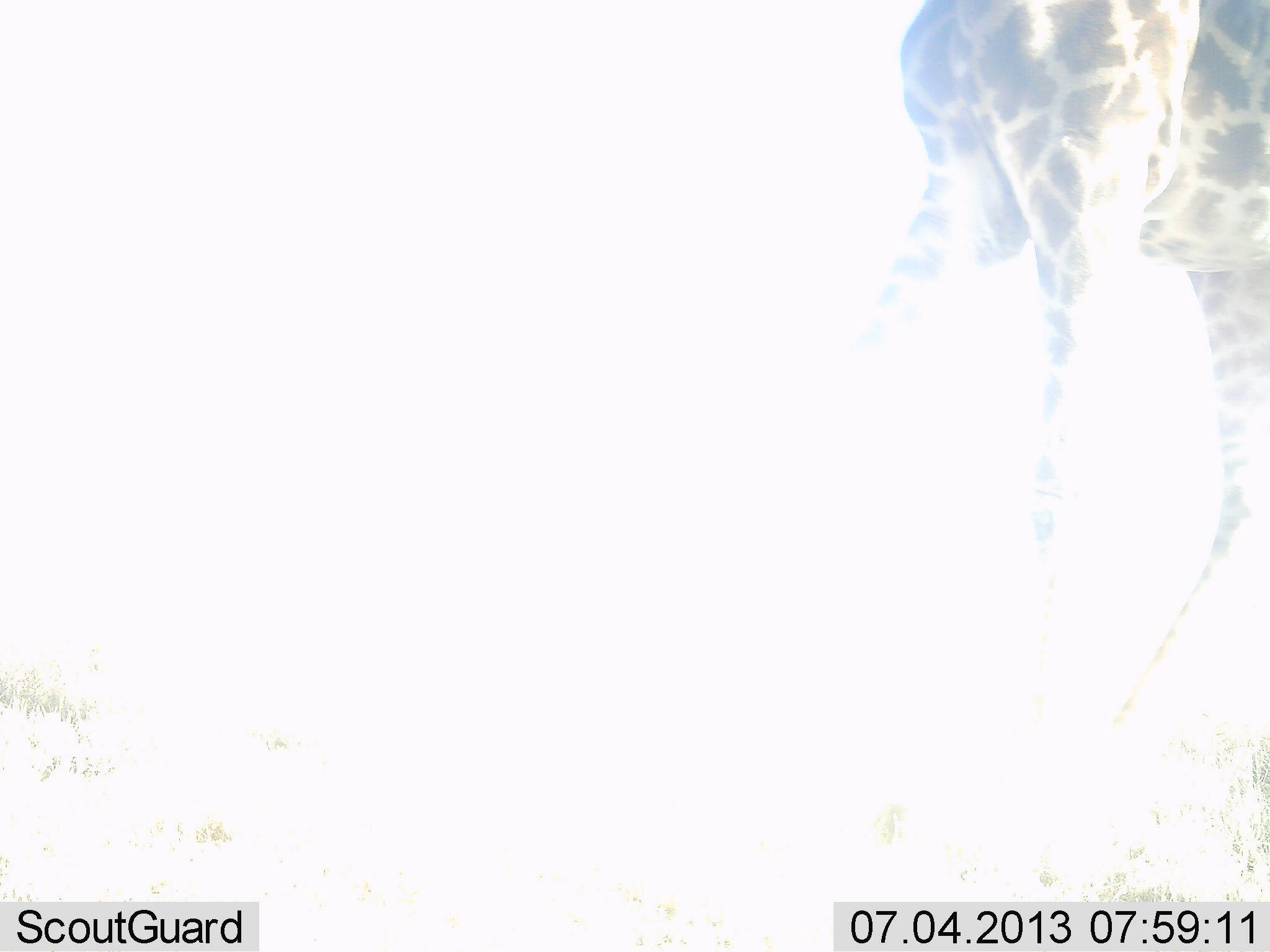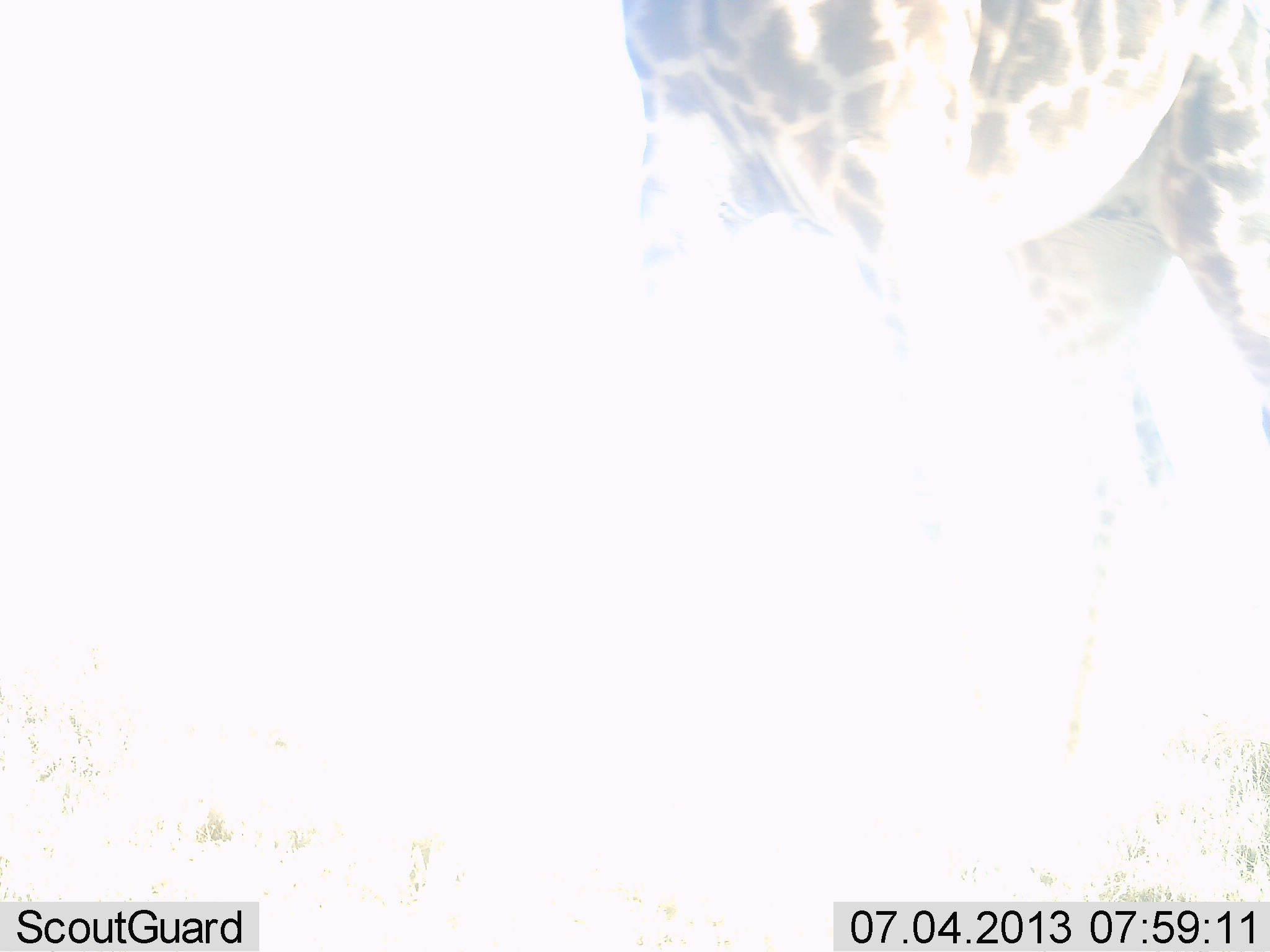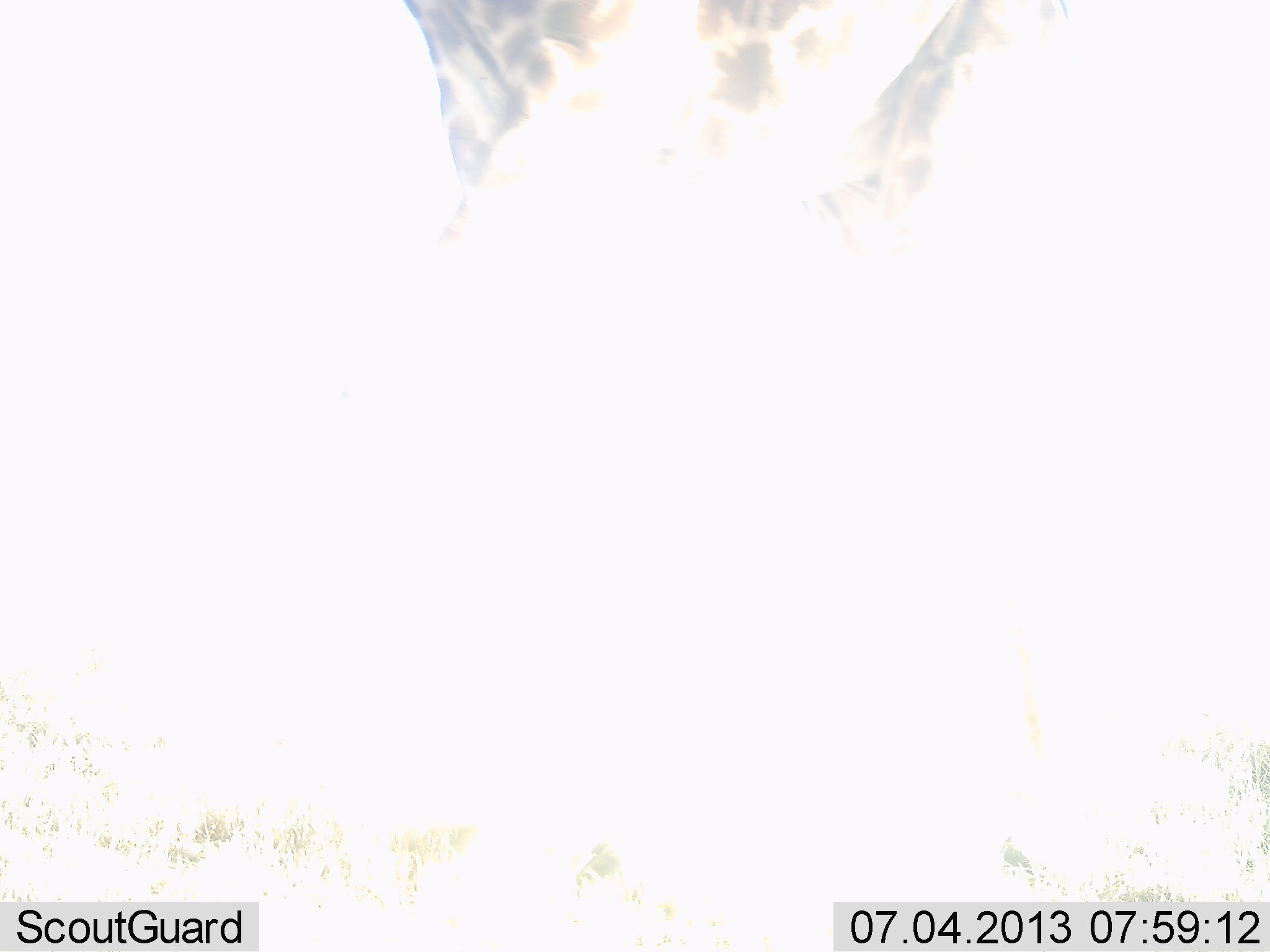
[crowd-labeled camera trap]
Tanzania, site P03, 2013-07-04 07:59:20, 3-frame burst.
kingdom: Animalia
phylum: Chordata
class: Mammalia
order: Artiodactyla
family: Giraffidae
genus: Giraffa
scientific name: Giraffa camelopardalis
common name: giraffe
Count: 1.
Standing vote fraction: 15%.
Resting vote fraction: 0%.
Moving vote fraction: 88%.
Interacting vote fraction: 0%.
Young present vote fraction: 0%.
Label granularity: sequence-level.